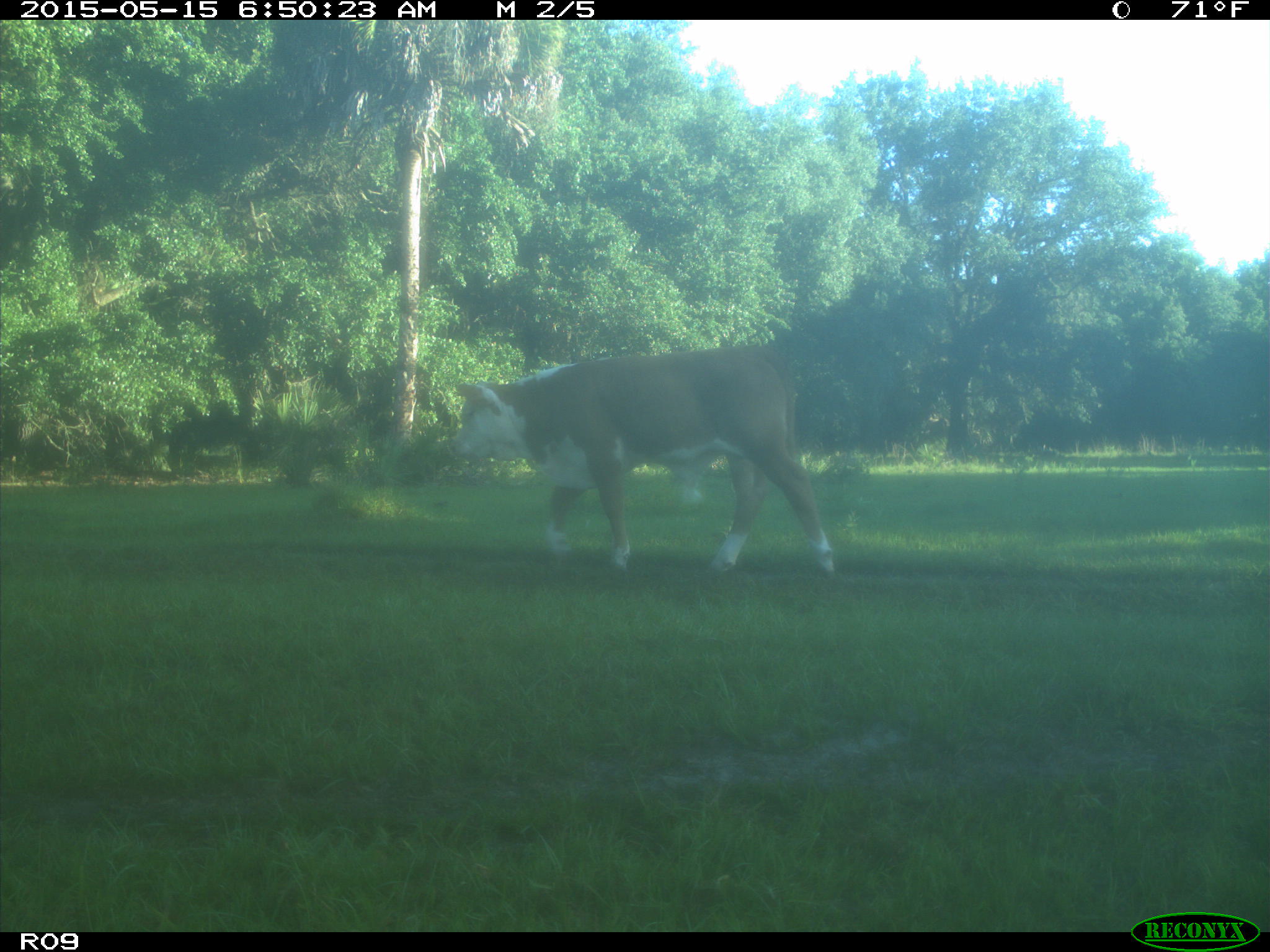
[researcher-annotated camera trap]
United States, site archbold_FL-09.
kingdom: Animalia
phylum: Chordata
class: Mammalia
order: Artiodactyla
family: Bovidae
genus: Bos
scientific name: Bos taurus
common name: domestic cow